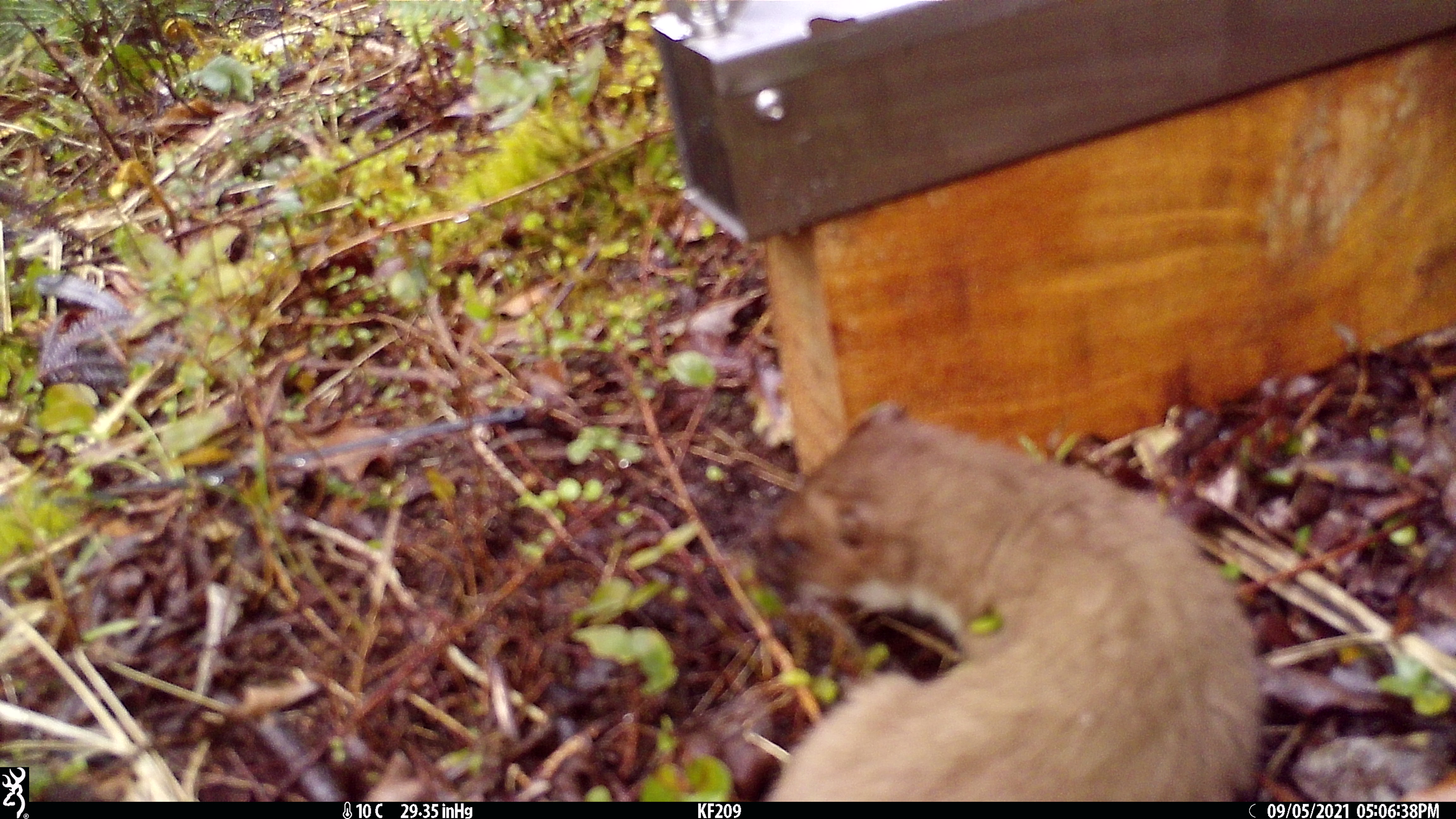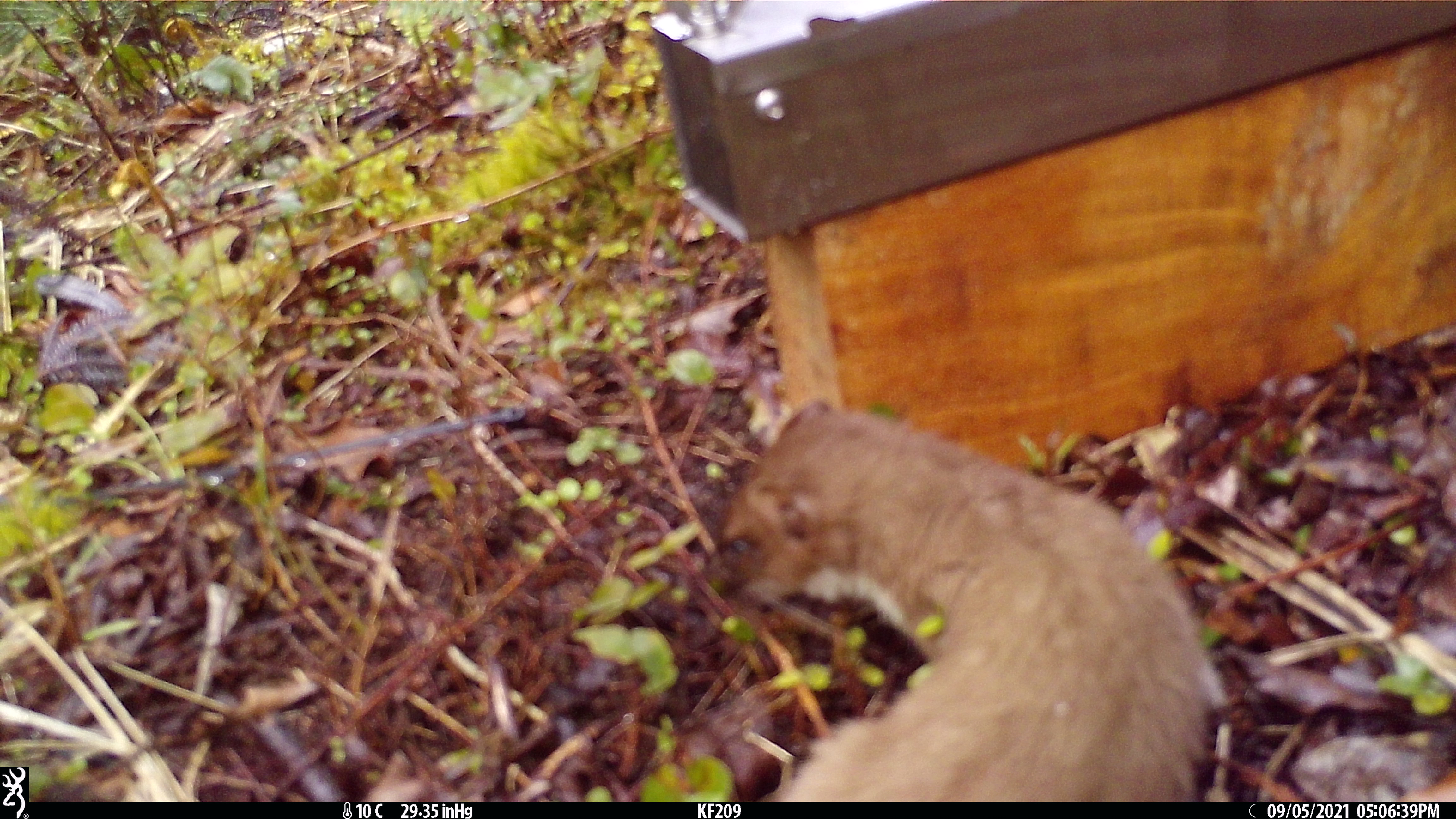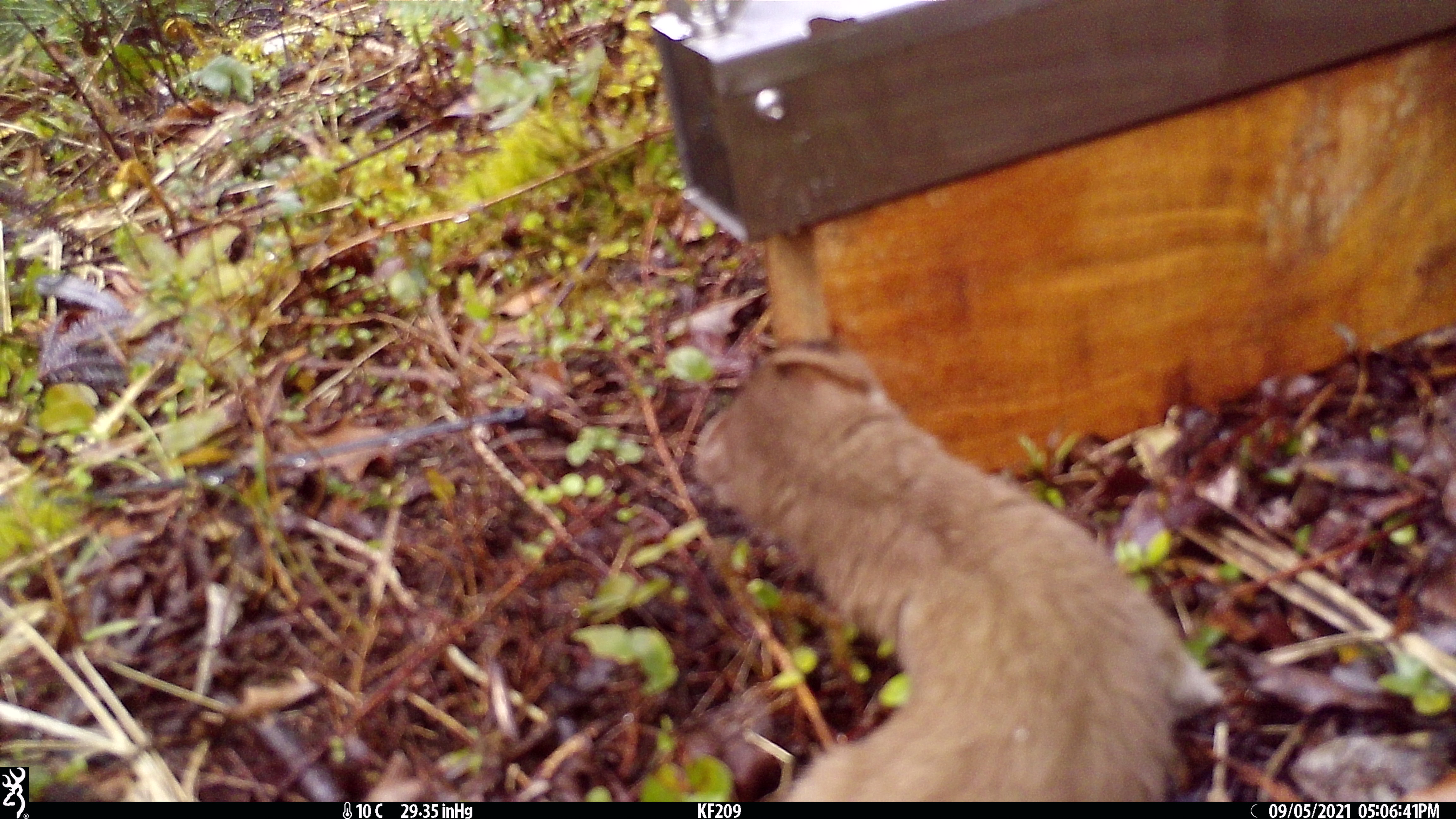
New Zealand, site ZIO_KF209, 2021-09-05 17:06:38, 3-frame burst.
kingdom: Animalia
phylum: Chordata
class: Mammalia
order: Carnivora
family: Mustelidae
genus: Mustela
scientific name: Mustela erminea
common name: stoat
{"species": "stoat (Mustela erminea)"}